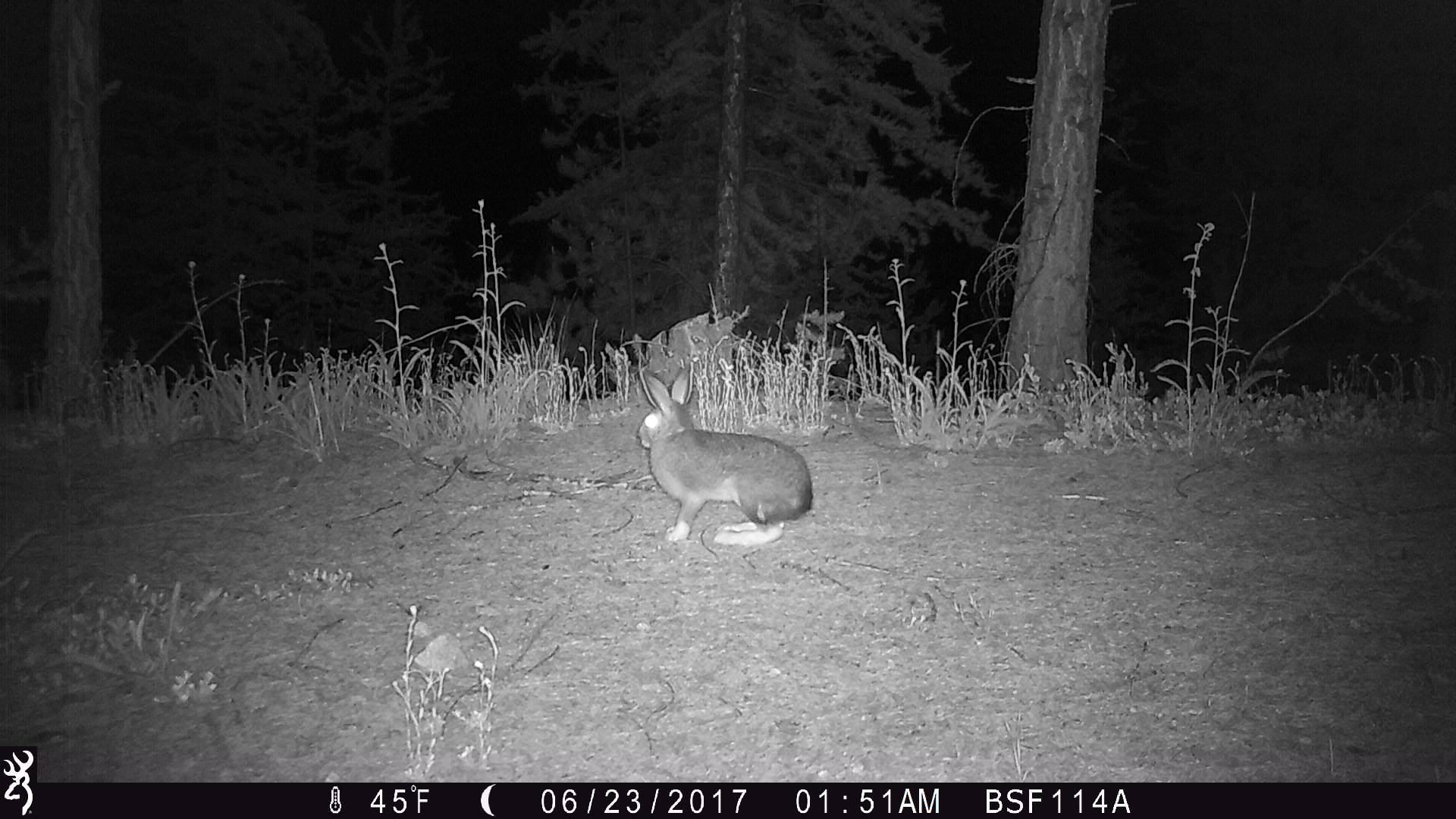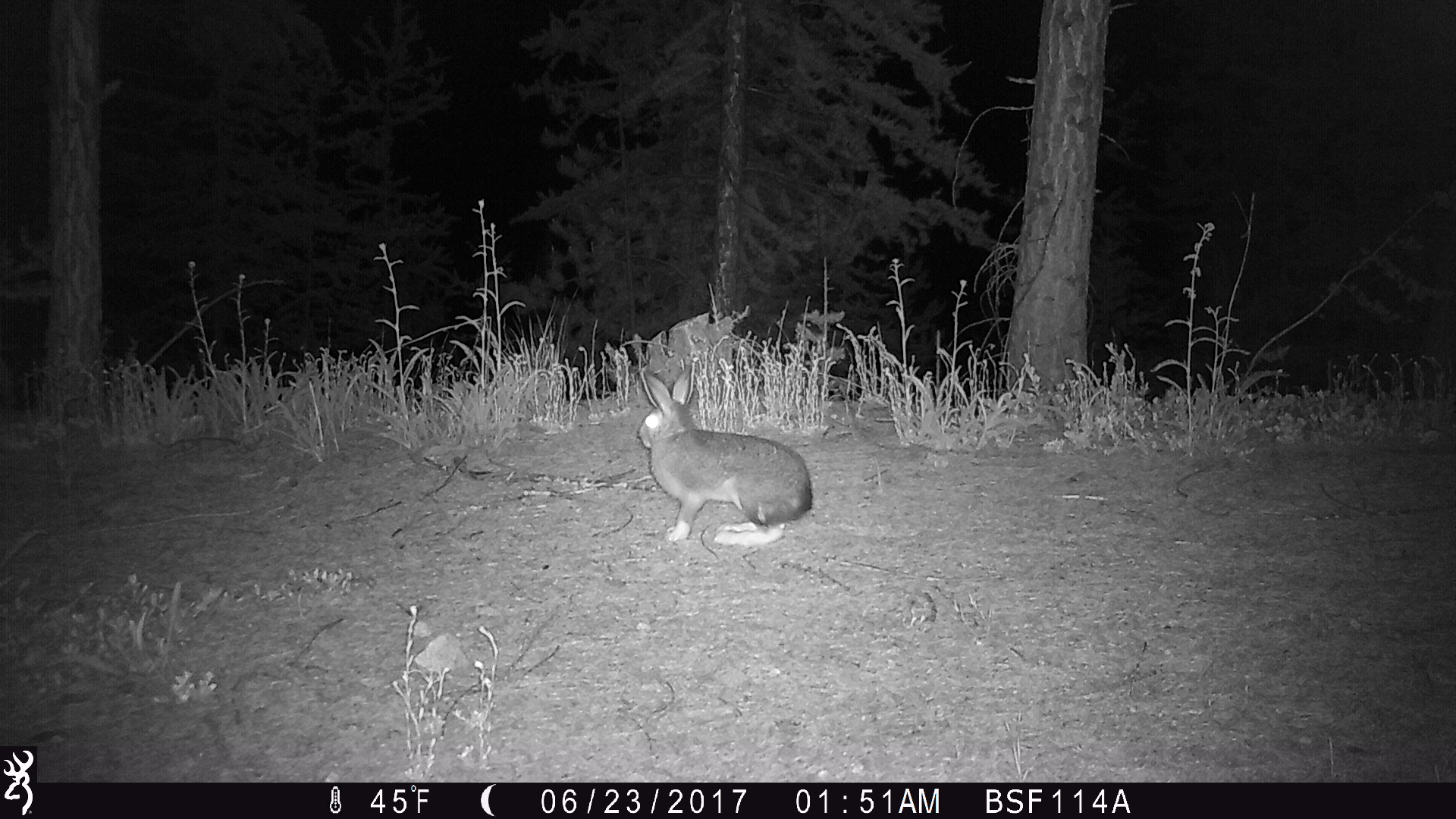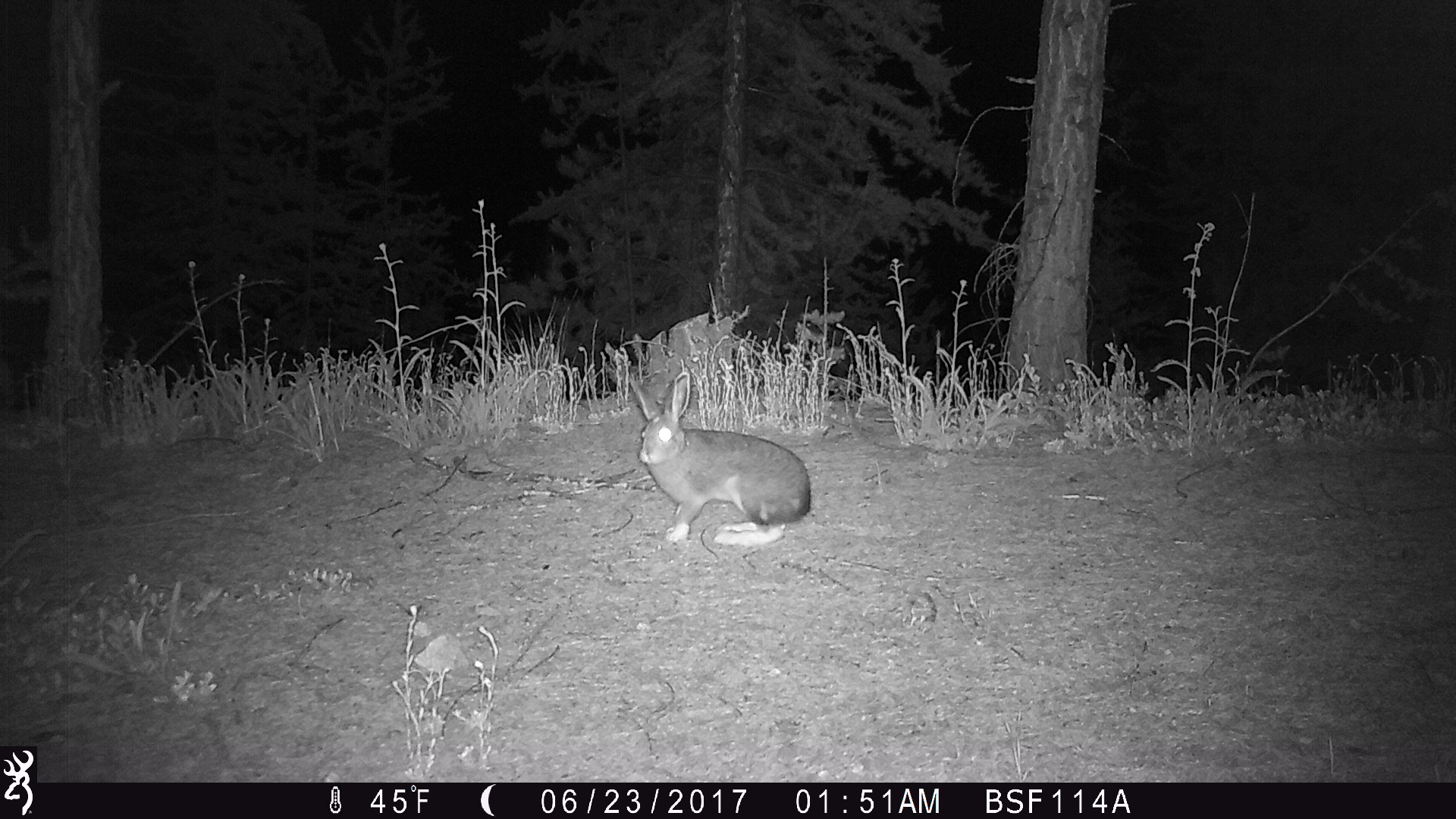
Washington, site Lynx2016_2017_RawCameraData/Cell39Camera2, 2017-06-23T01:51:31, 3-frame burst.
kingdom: Animalia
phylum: Chordata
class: Mammalia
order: Lagomorpha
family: Leporidae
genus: Lepus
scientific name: Lepus americanus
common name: snowshoe hare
Lepus americanus (snowshoe hare). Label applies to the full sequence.